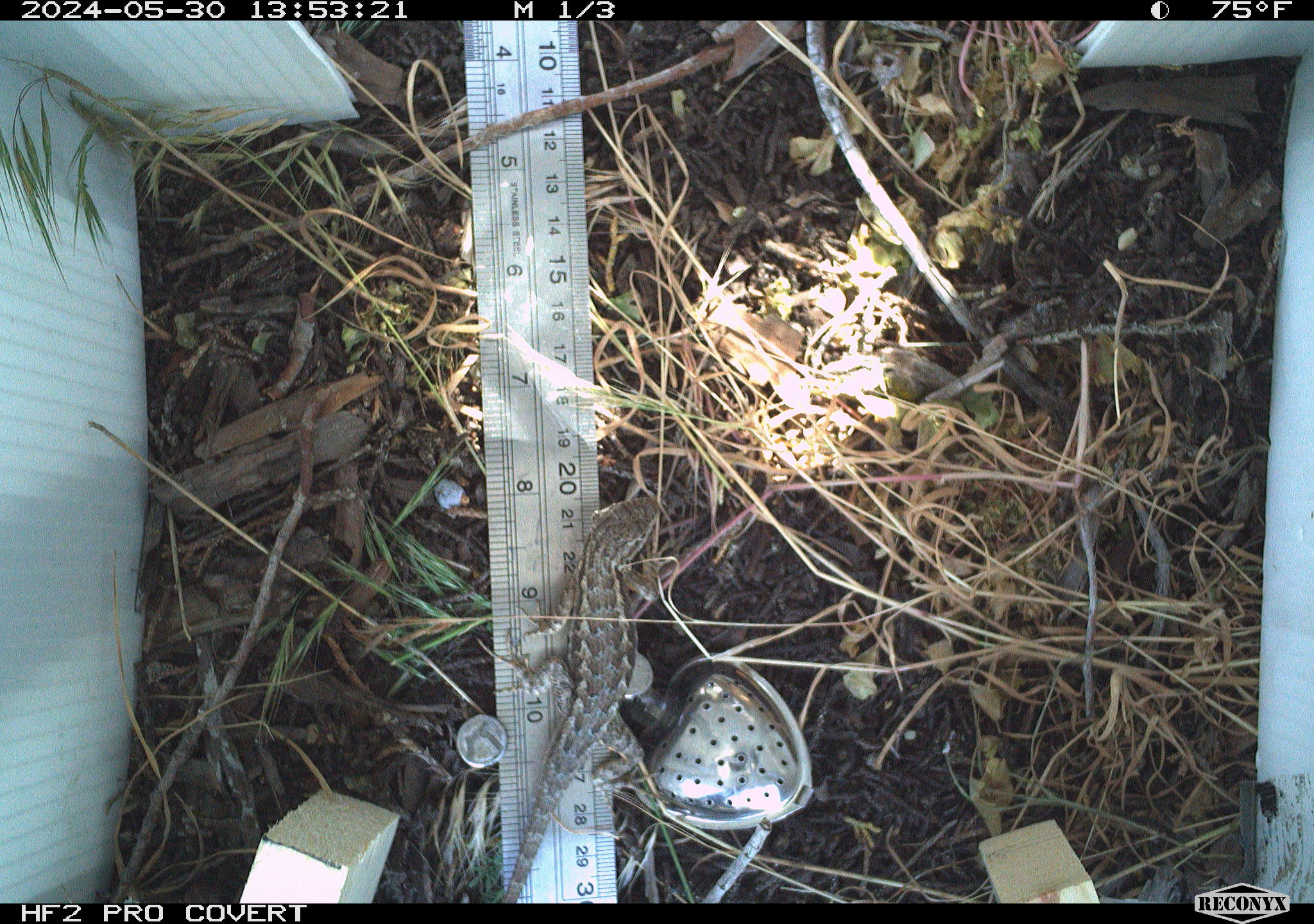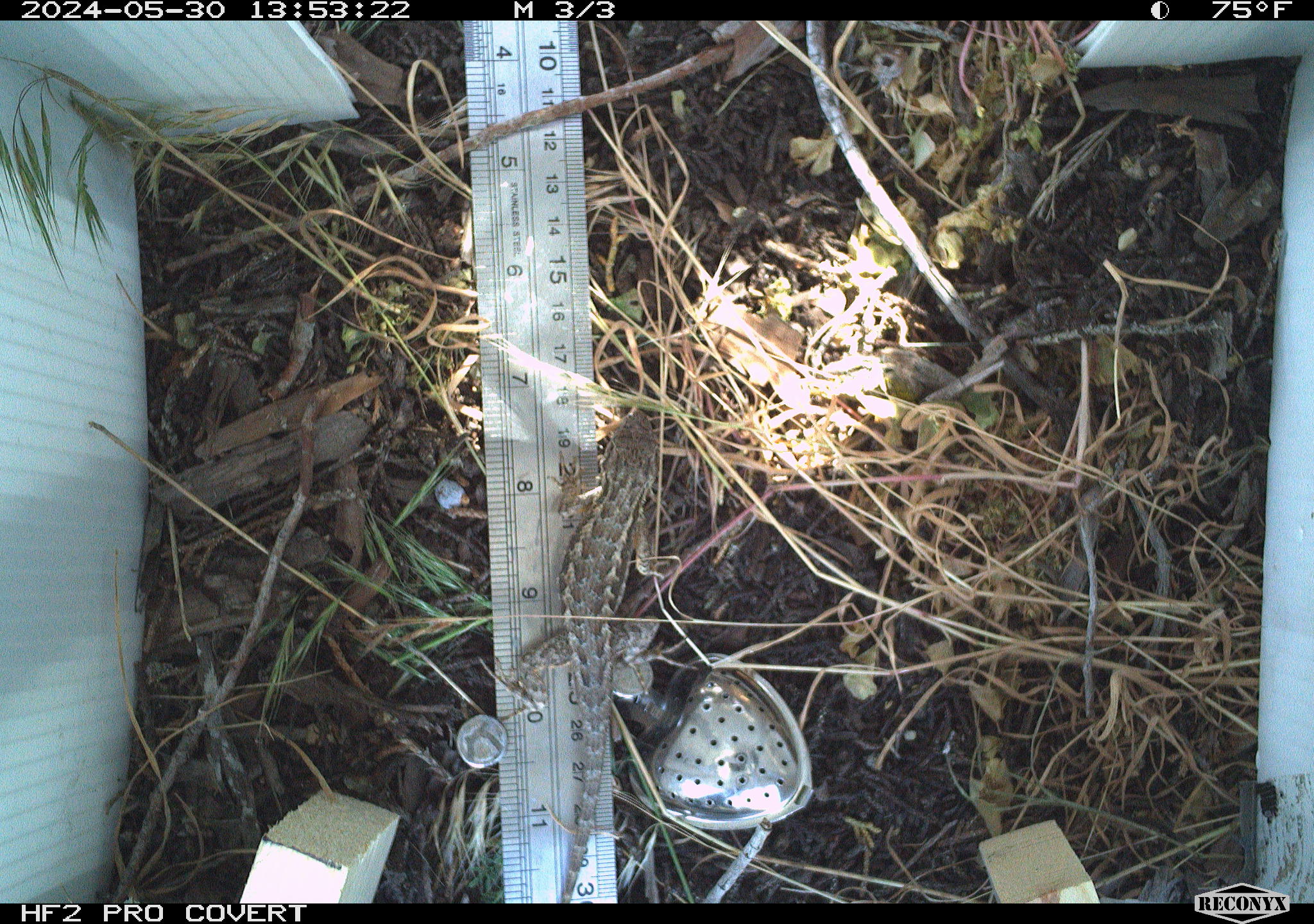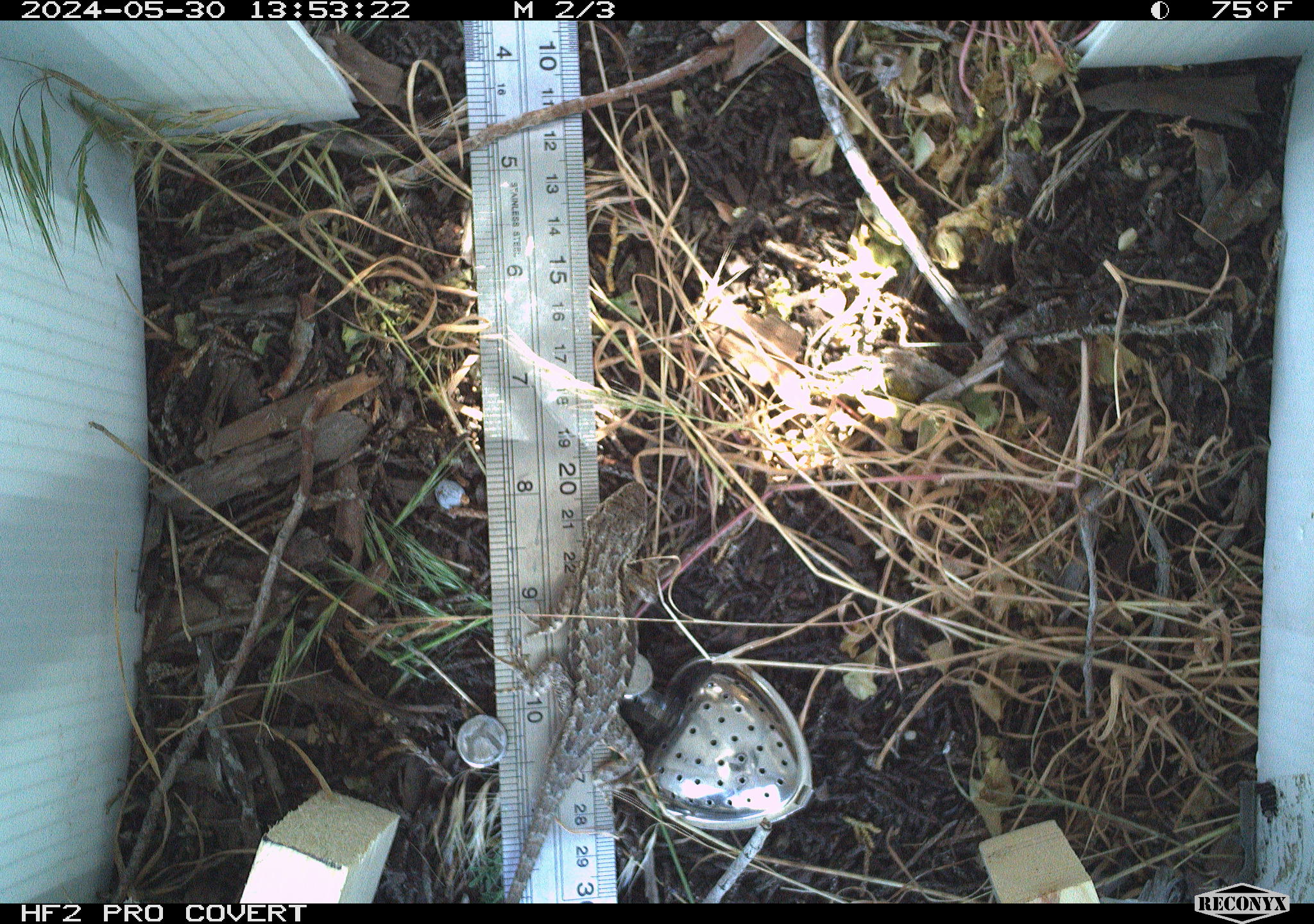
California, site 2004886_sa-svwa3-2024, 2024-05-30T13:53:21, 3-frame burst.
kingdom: Animalia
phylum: Chordata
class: Reptilia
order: Squamata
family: Phrynosomatidae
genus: Sceloporus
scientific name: Sceloporus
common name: spiny lizards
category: sceloporus species